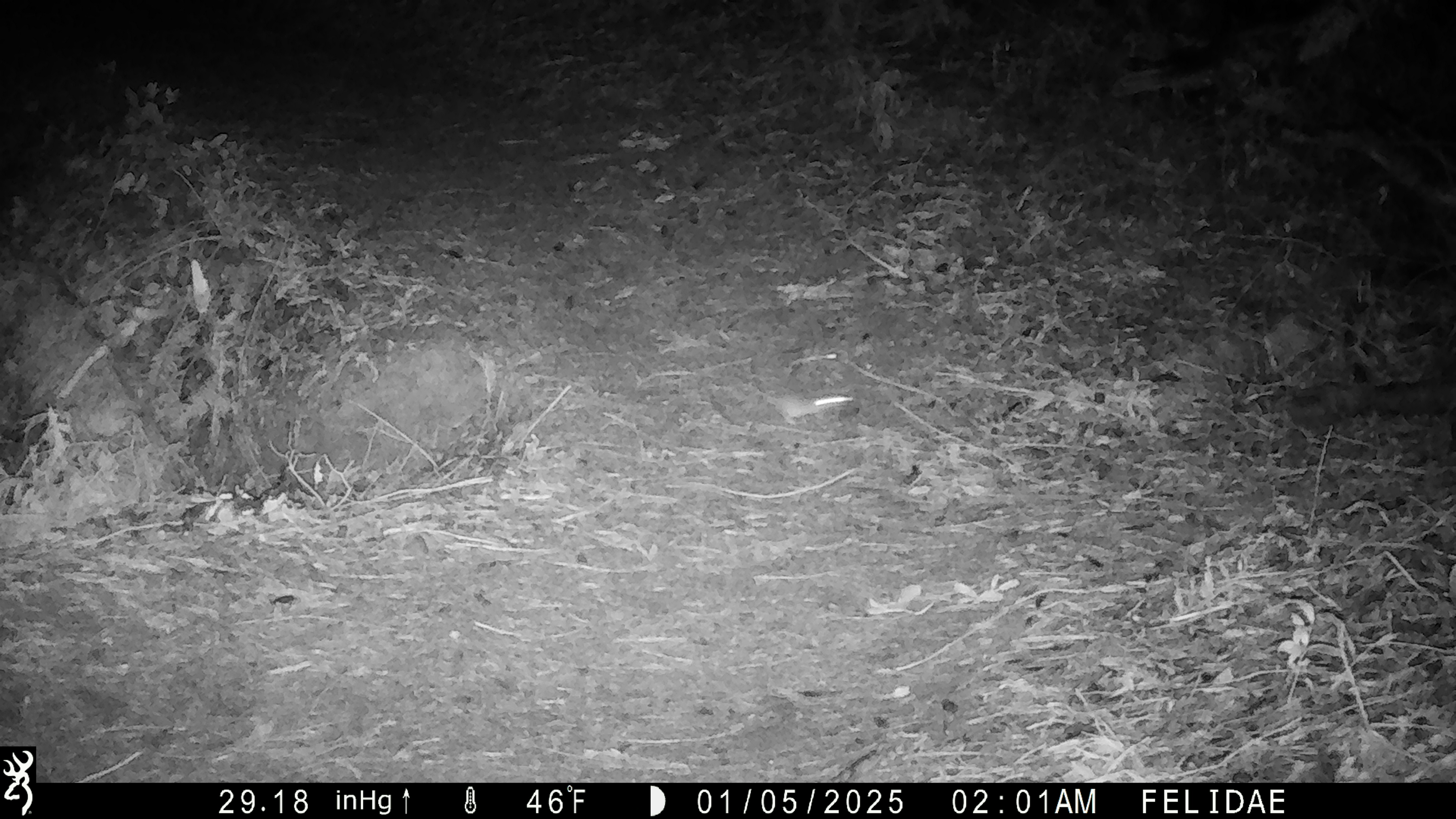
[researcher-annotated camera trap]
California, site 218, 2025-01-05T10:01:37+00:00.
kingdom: Animalia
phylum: Chordata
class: Mammalia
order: Rodentia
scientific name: Rodentia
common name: mouse or rat